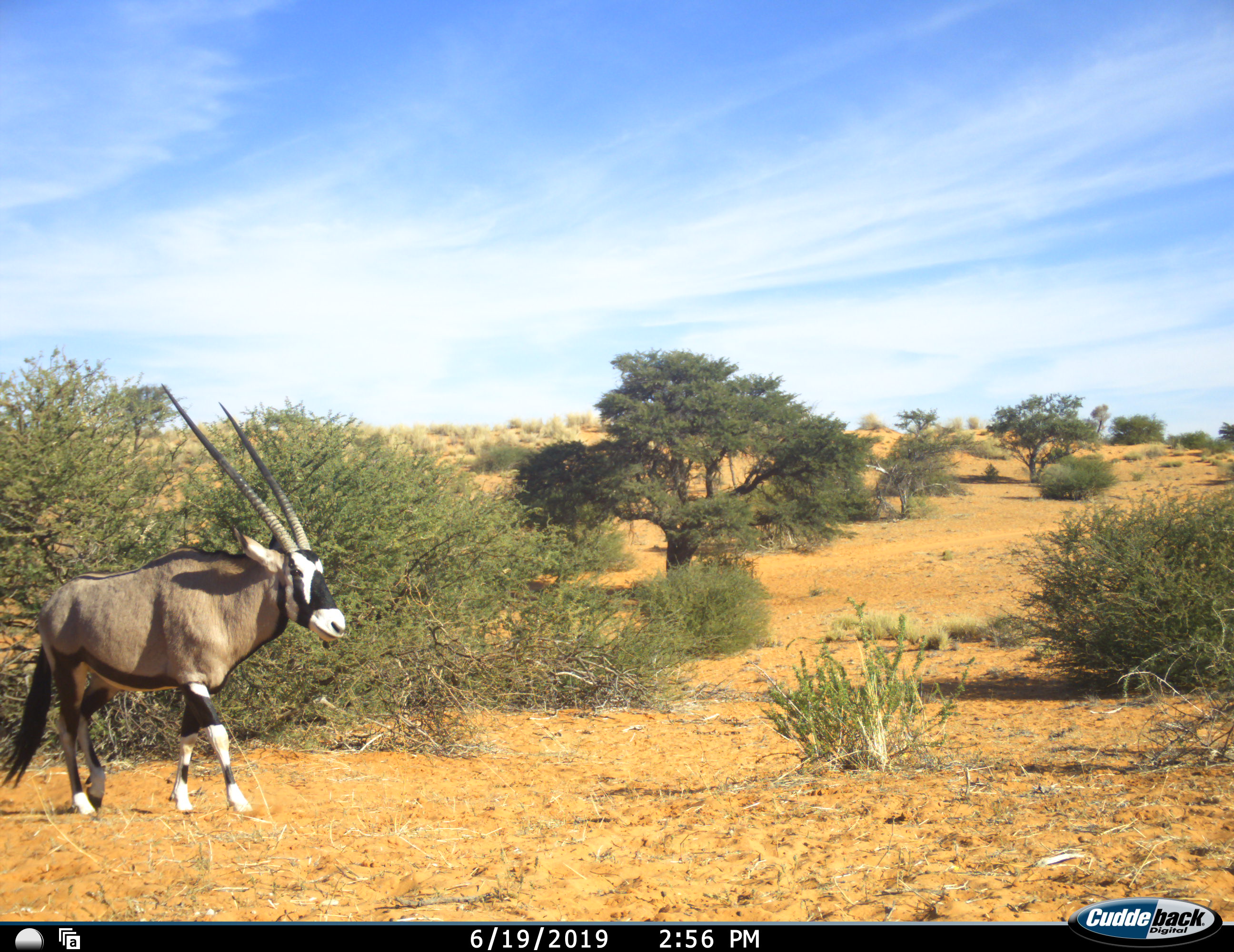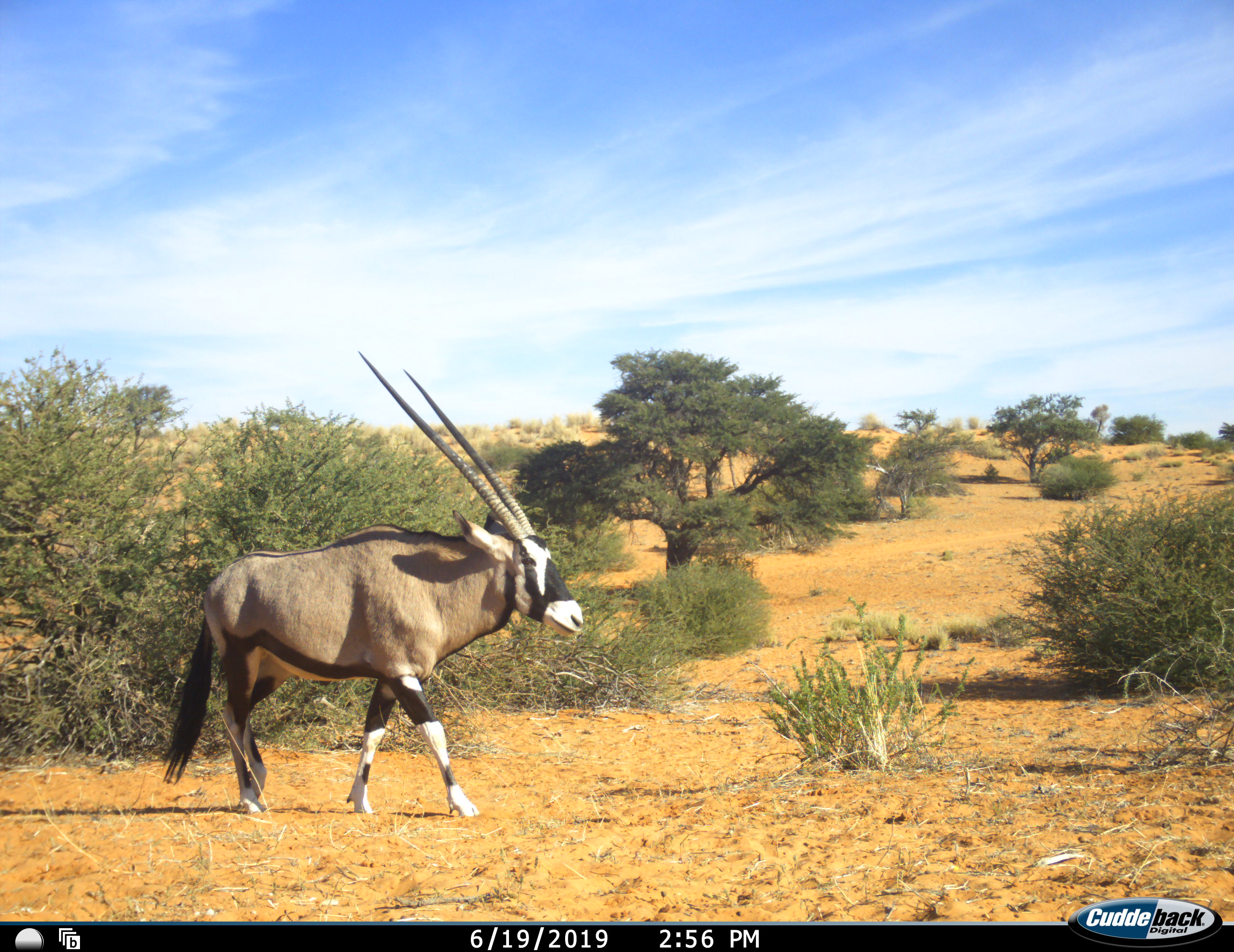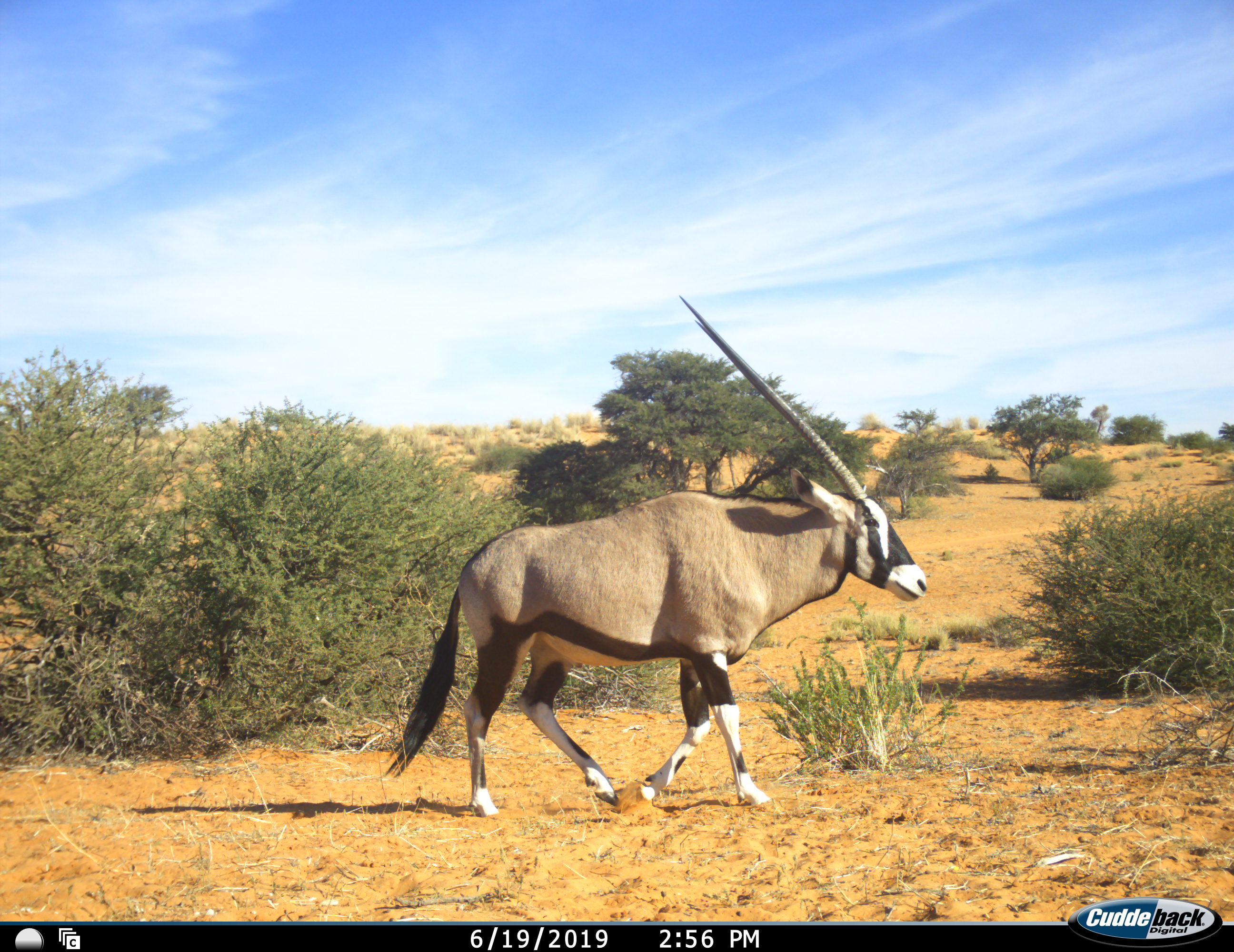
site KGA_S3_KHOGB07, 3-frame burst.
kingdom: Animalia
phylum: Chordata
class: Mammalia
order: Artiodactyla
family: Bovidae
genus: Oryx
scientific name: Oryx gazella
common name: gemsbok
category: oryx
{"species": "oryx (gemsbok) (Oryx gazella)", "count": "1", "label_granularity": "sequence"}